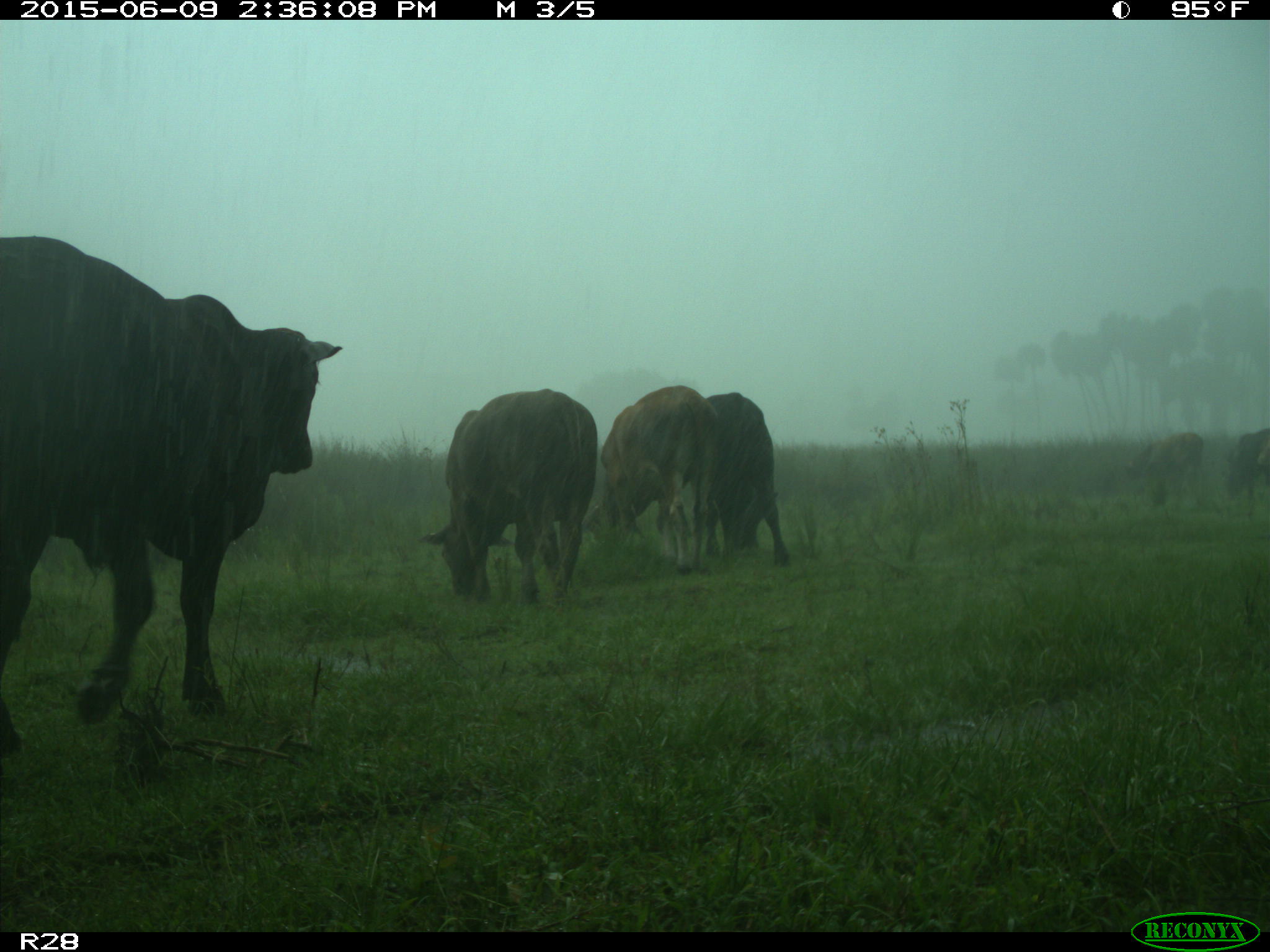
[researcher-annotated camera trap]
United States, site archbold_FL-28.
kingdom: Animalia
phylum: Chordata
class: Mammalia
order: Artiodactyla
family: Bovidae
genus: Bos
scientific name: Bos taurus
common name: domestic cow